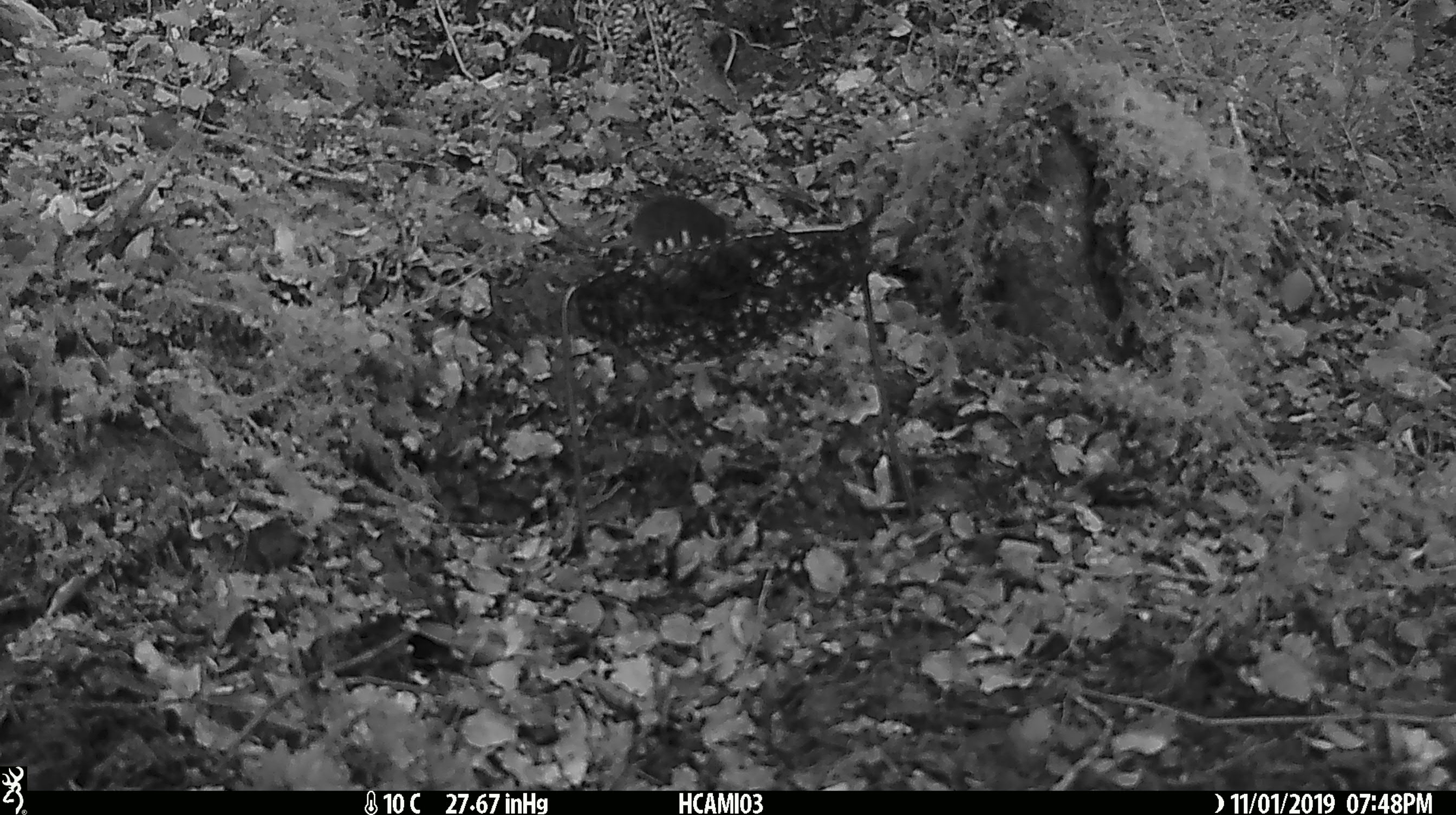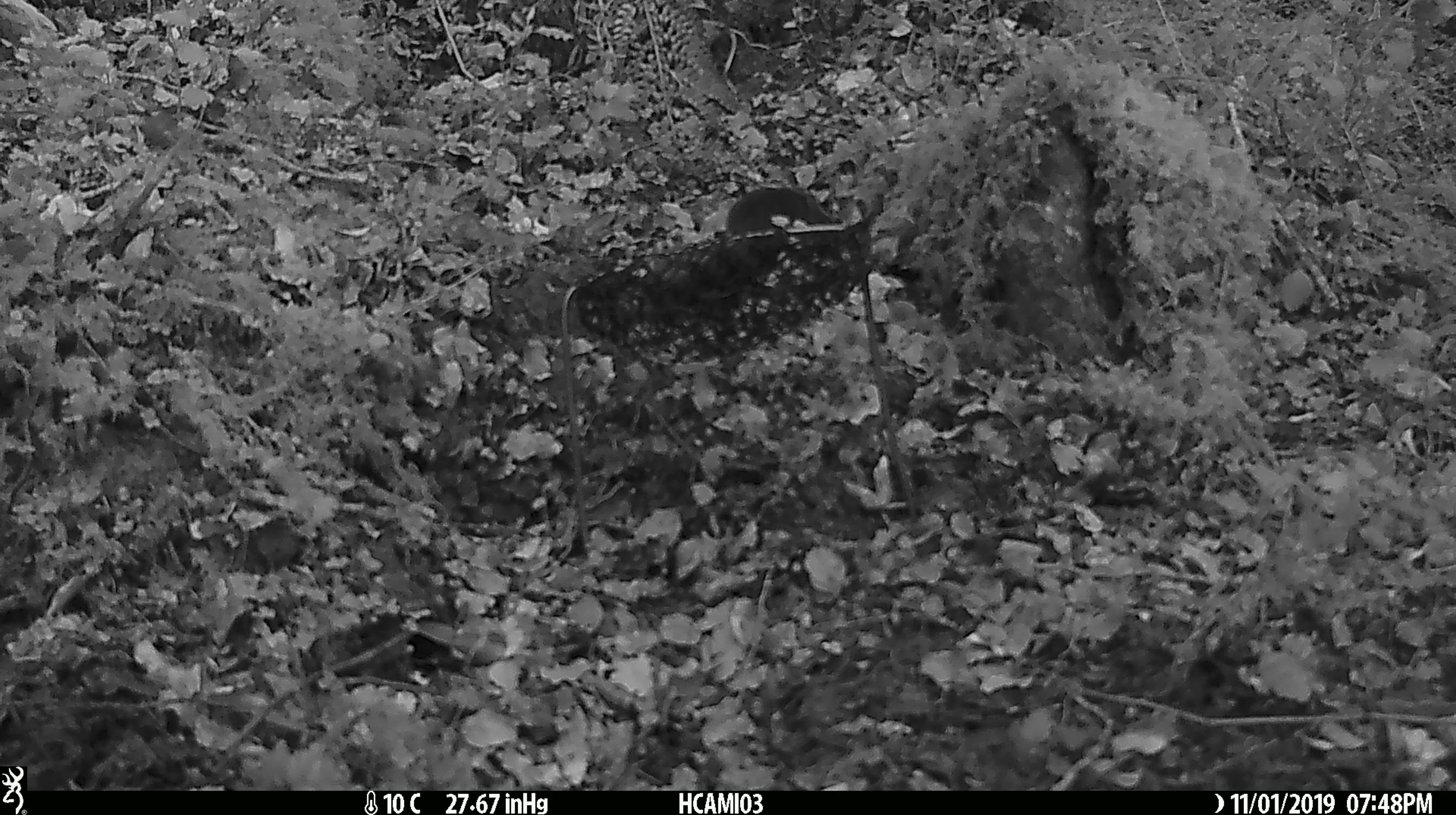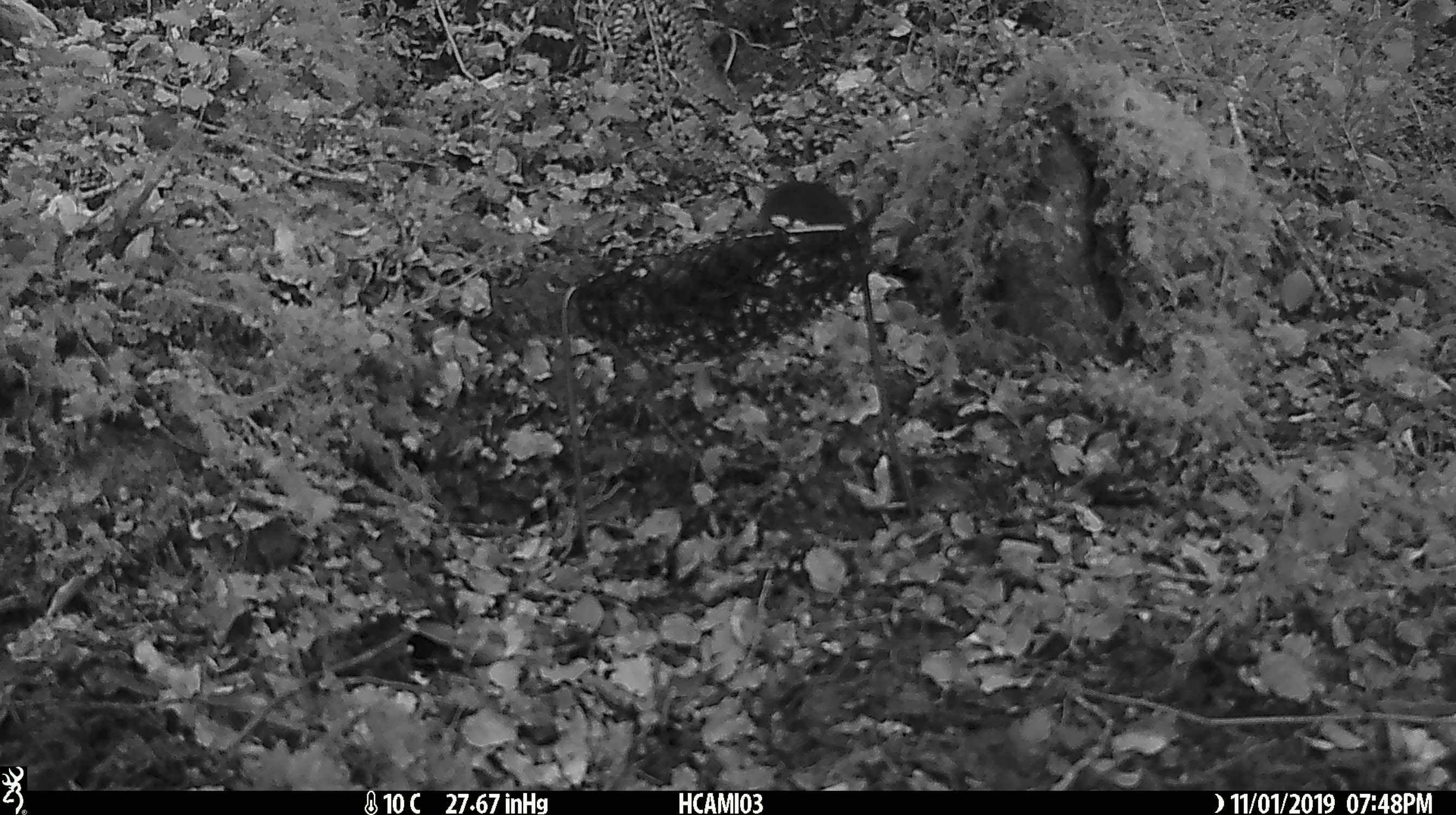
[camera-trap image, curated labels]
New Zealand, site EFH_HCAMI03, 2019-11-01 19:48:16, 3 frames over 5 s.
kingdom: Animalia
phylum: Chordata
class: Mammalia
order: Rodentia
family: Muridae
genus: Mus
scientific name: Mus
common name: mouse